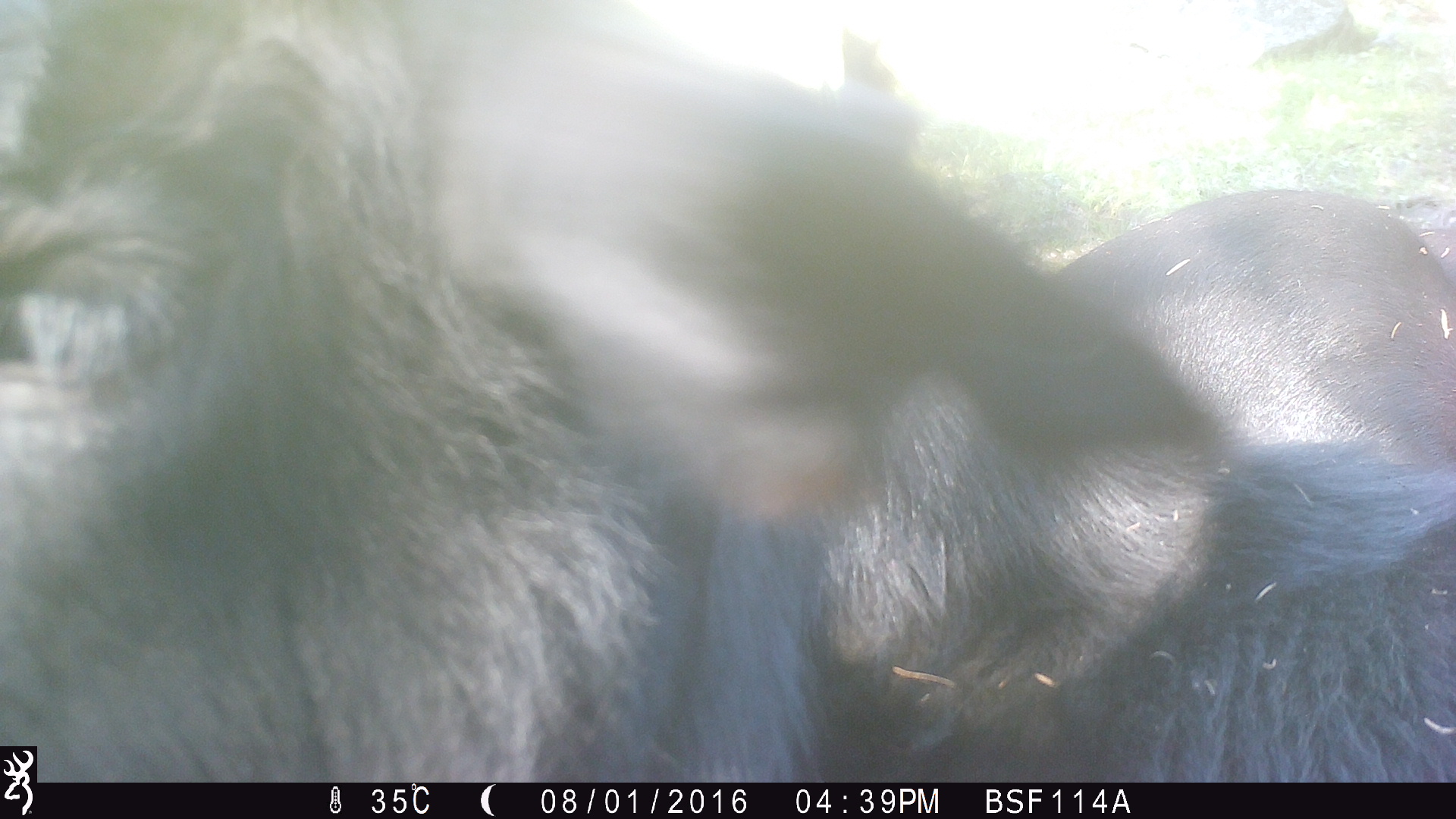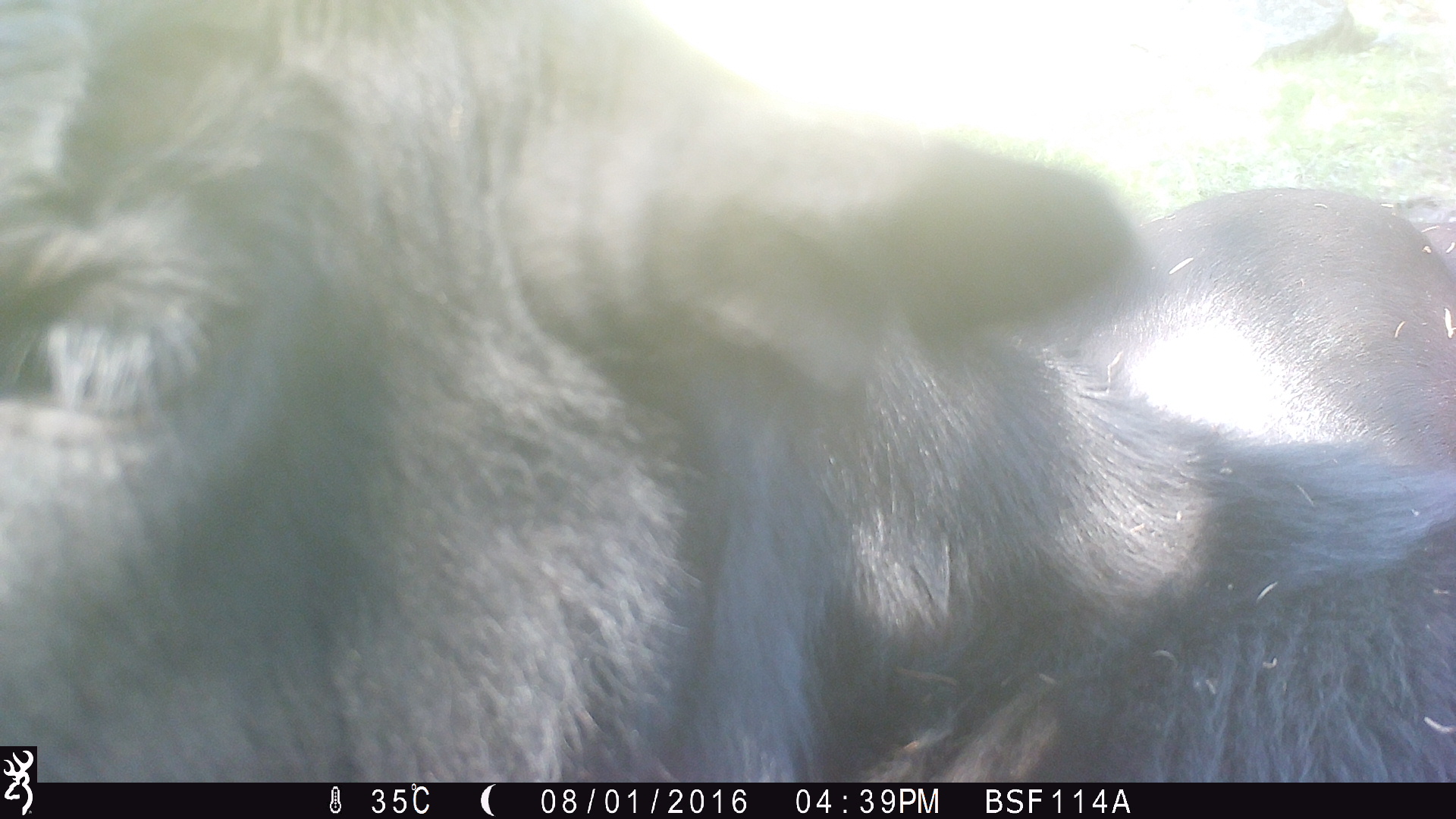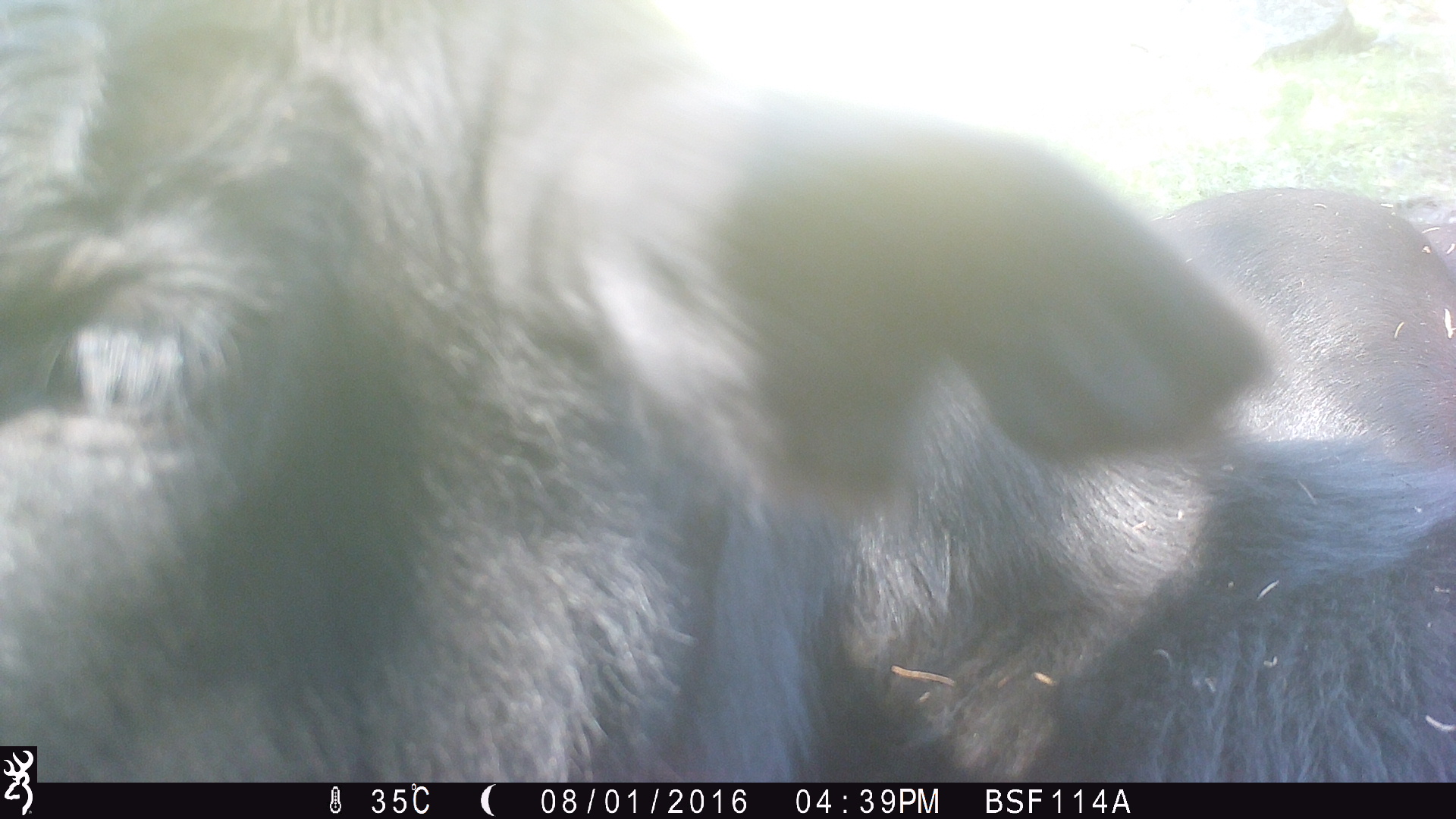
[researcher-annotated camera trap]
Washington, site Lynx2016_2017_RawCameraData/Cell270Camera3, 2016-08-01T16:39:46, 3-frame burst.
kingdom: Animalia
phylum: Chordata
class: Mammalia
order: Artiodactyla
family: Bovidae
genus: Bos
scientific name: Bos taurus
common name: domestic cattle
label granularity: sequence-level